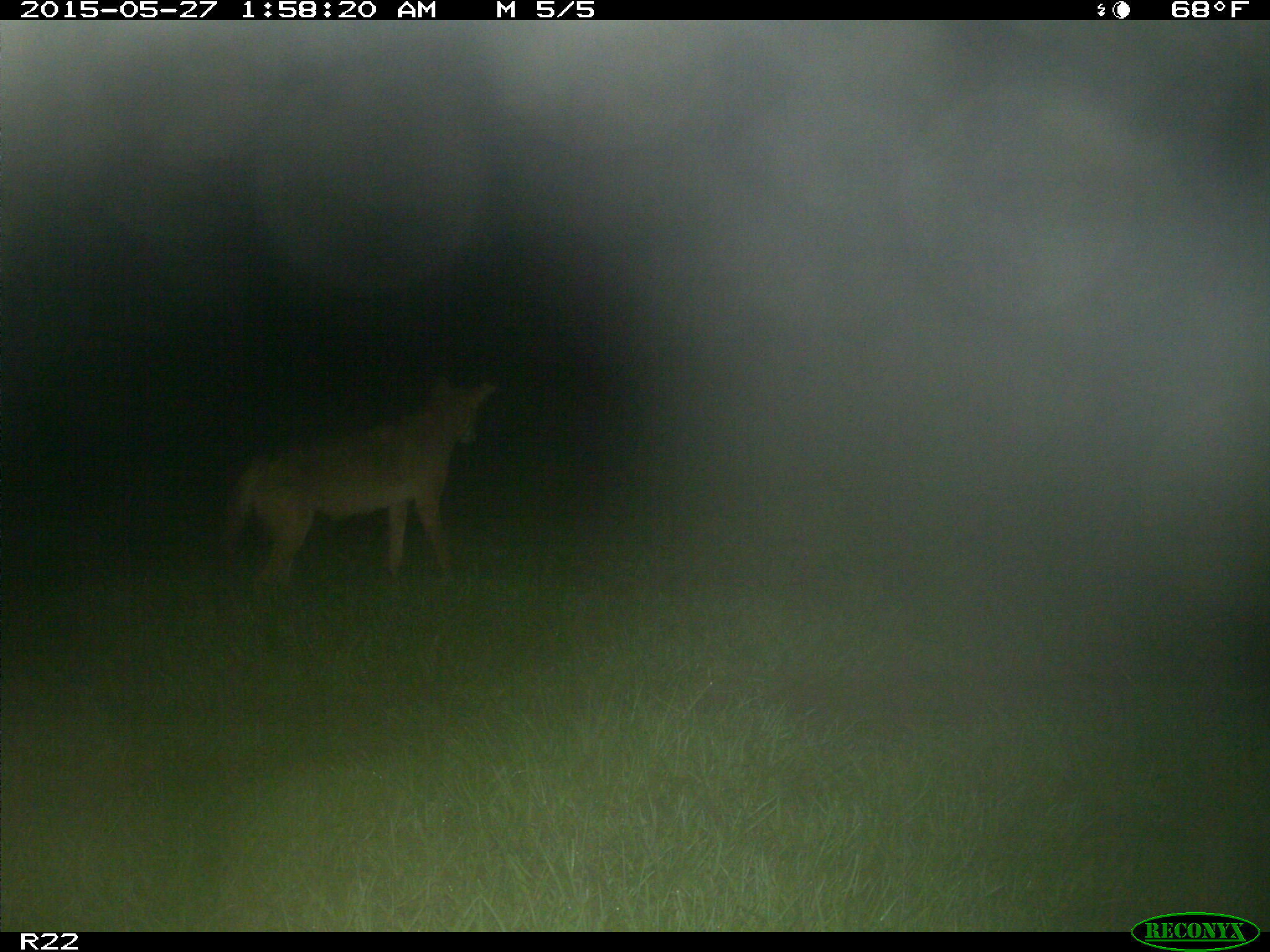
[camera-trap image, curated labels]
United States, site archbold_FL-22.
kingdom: Animalia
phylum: Chordata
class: Mammalia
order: Artiodactyla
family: Bovidae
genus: Bos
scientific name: Bos taurus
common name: domestic cow